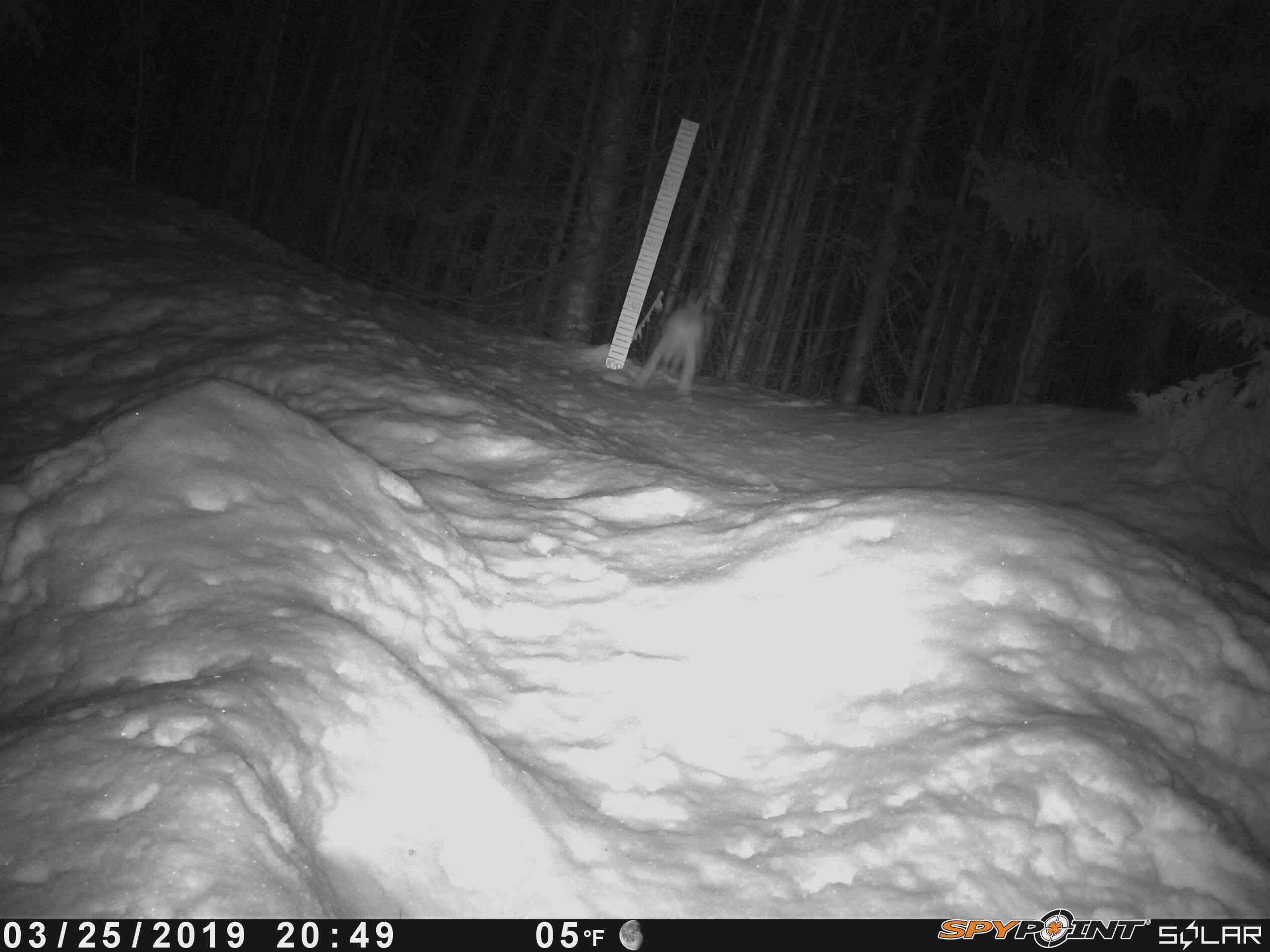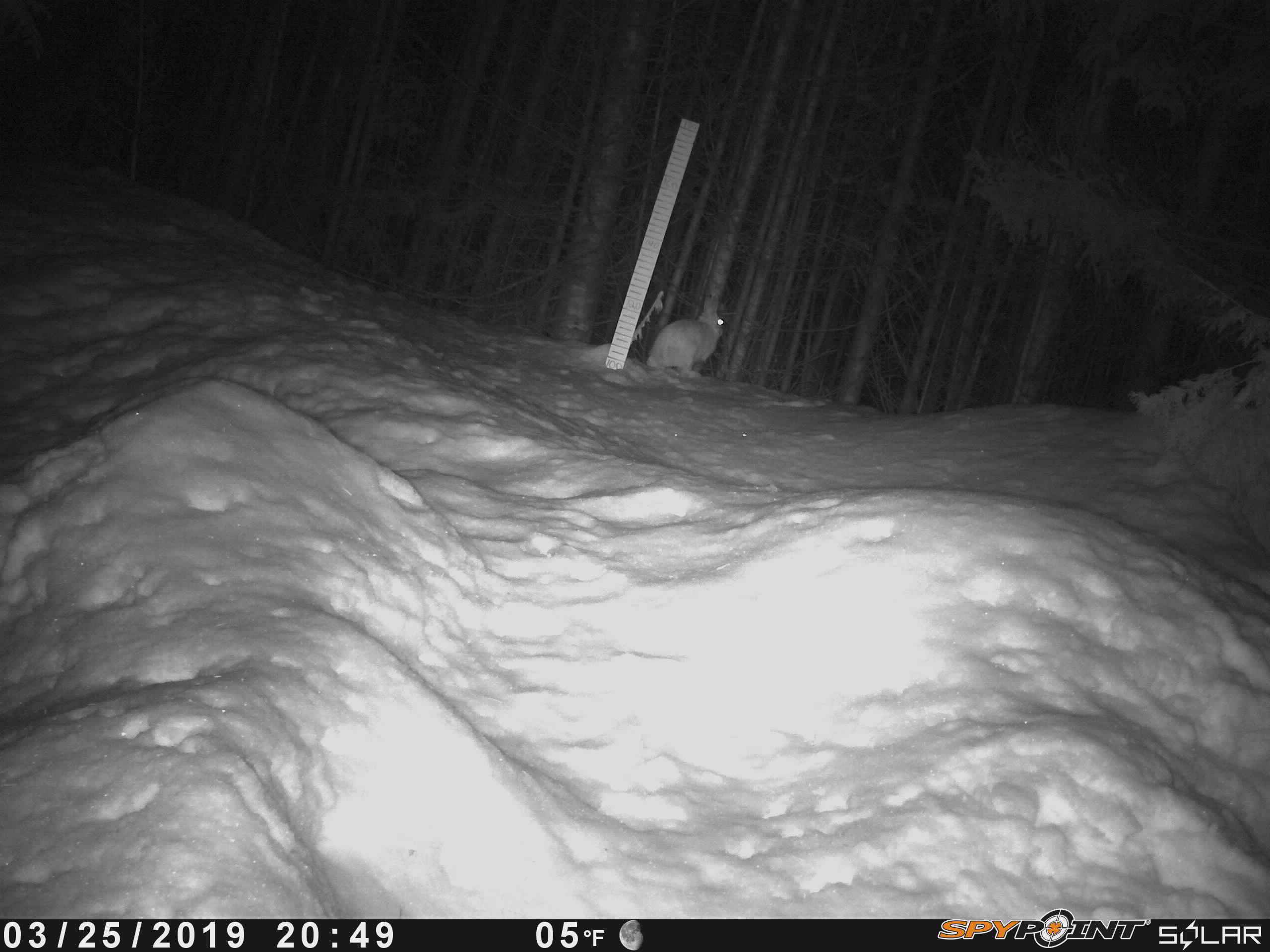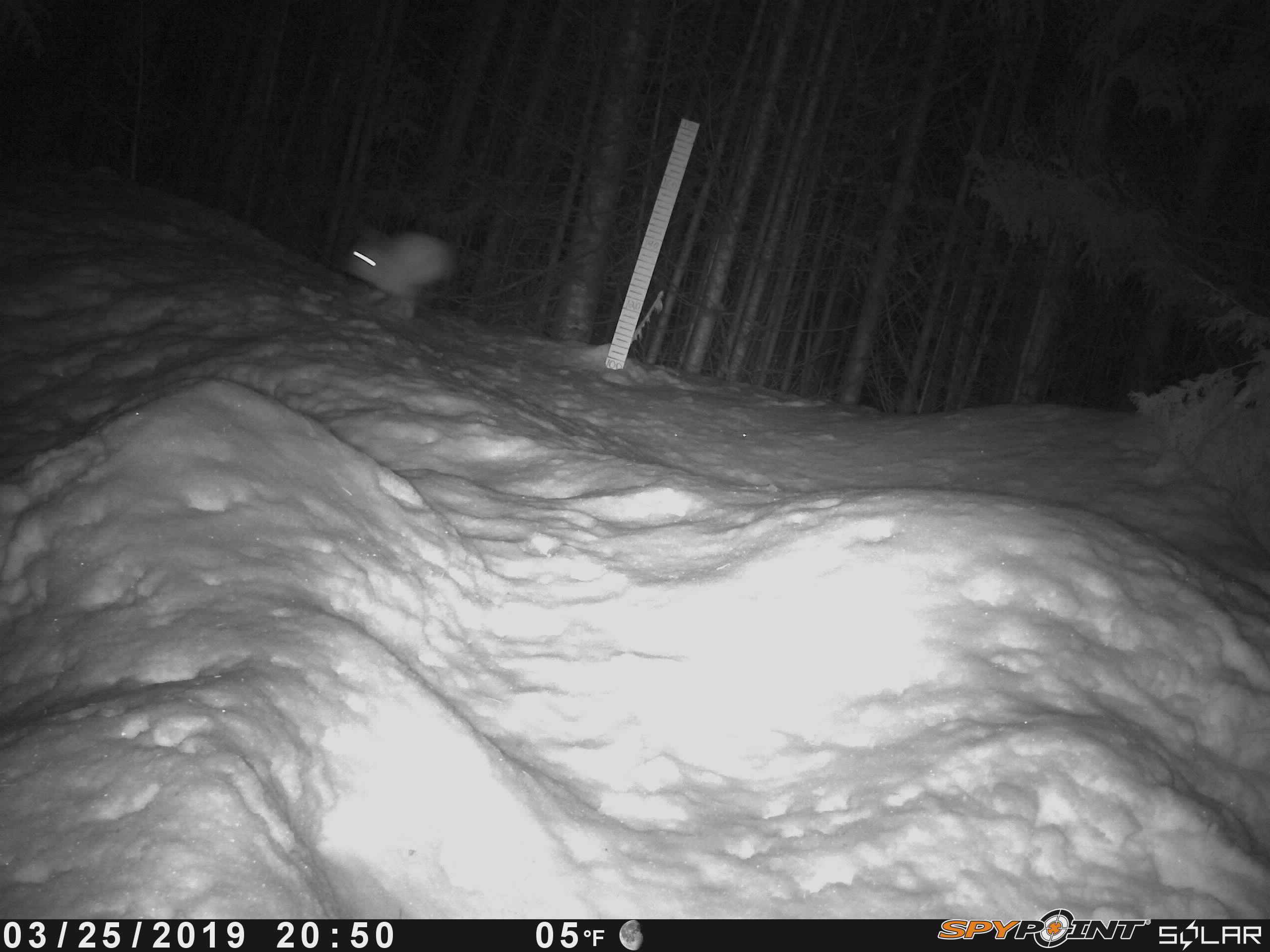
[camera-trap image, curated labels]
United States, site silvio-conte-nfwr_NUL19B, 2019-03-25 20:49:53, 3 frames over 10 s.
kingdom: Animalia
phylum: Chordata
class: Mammalia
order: Lagomorpha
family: Leporidae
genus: Lepus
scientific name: Lepus americanus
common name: snowshoe hare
Snowshoe hare (Lepus americanus).